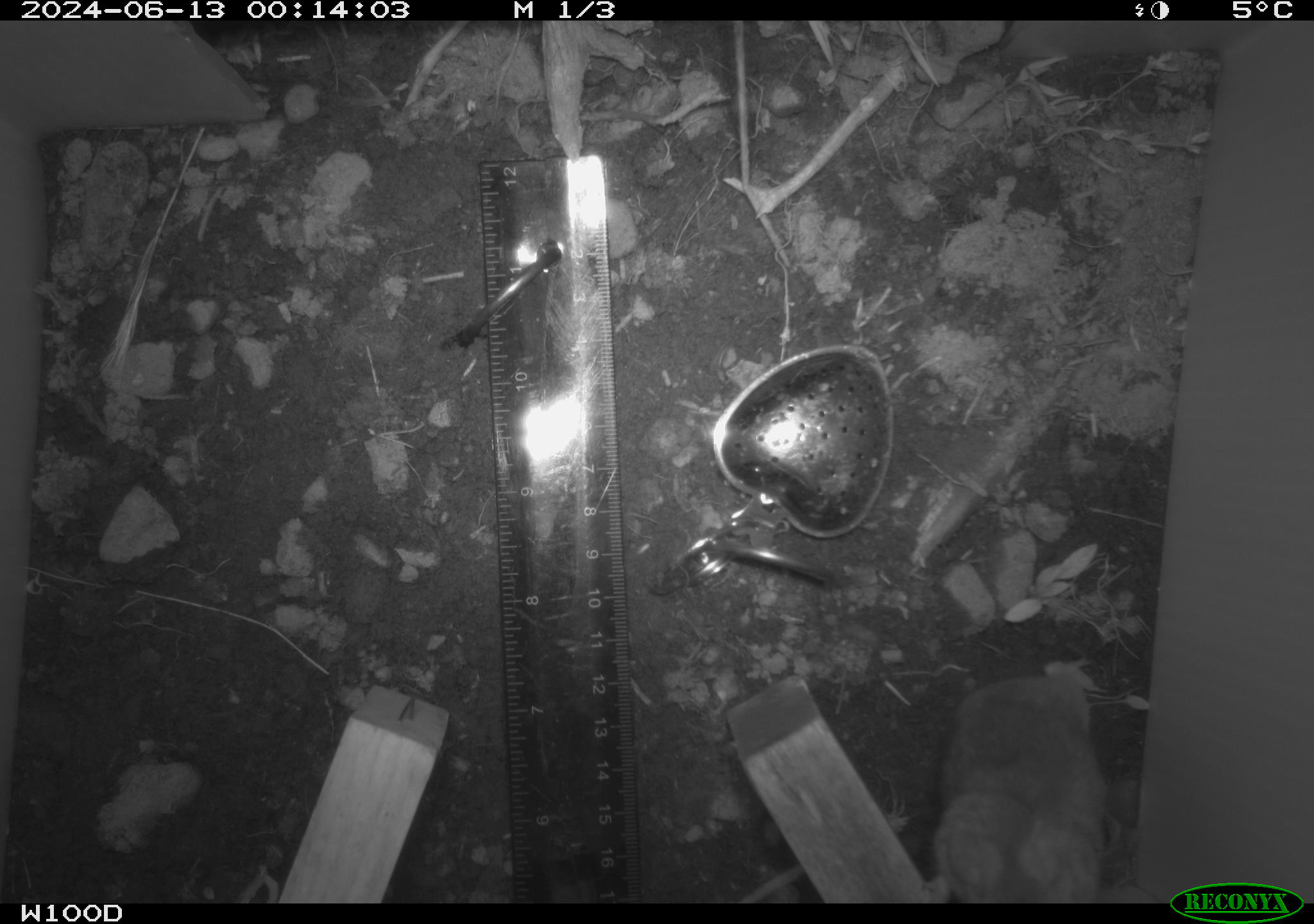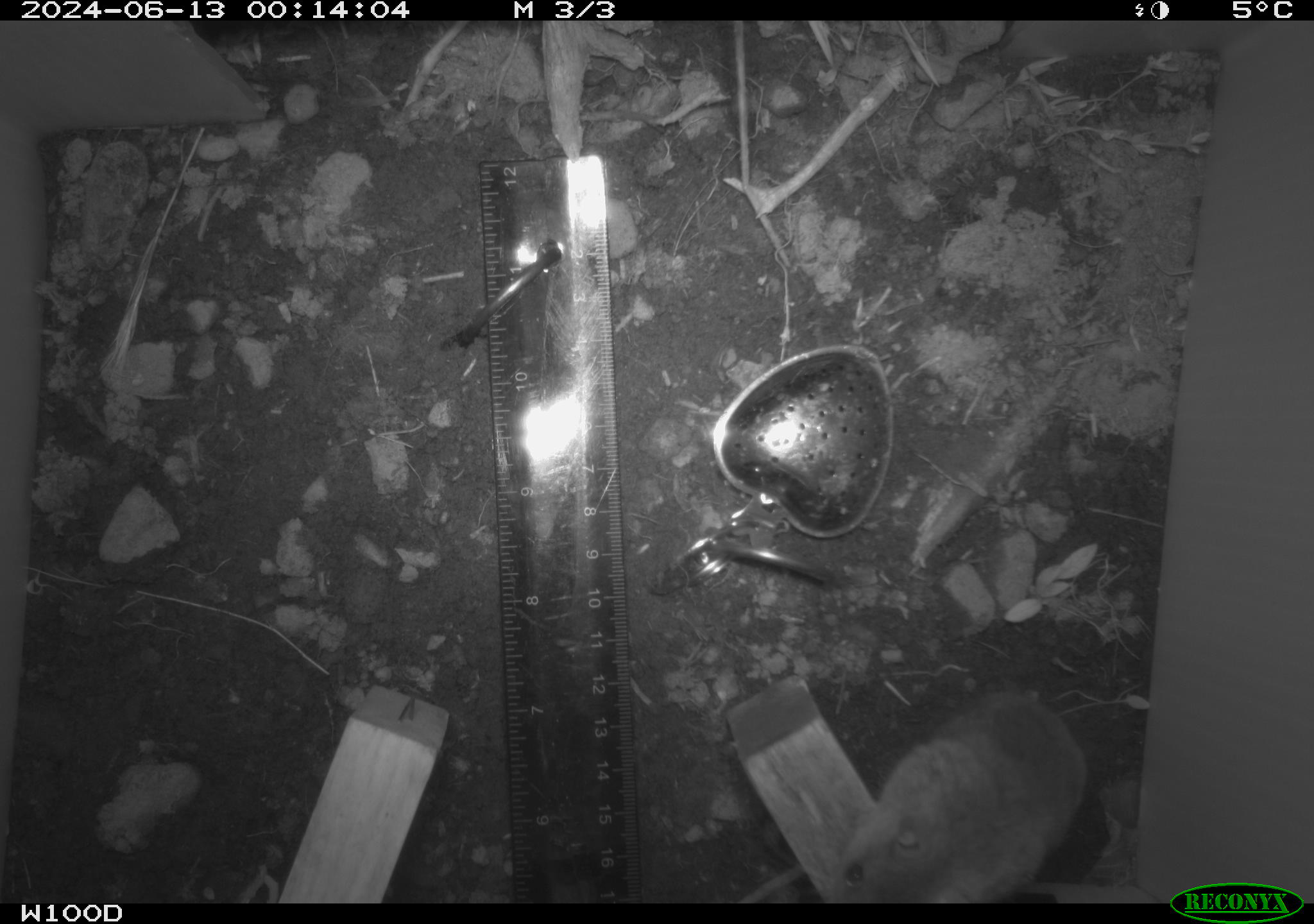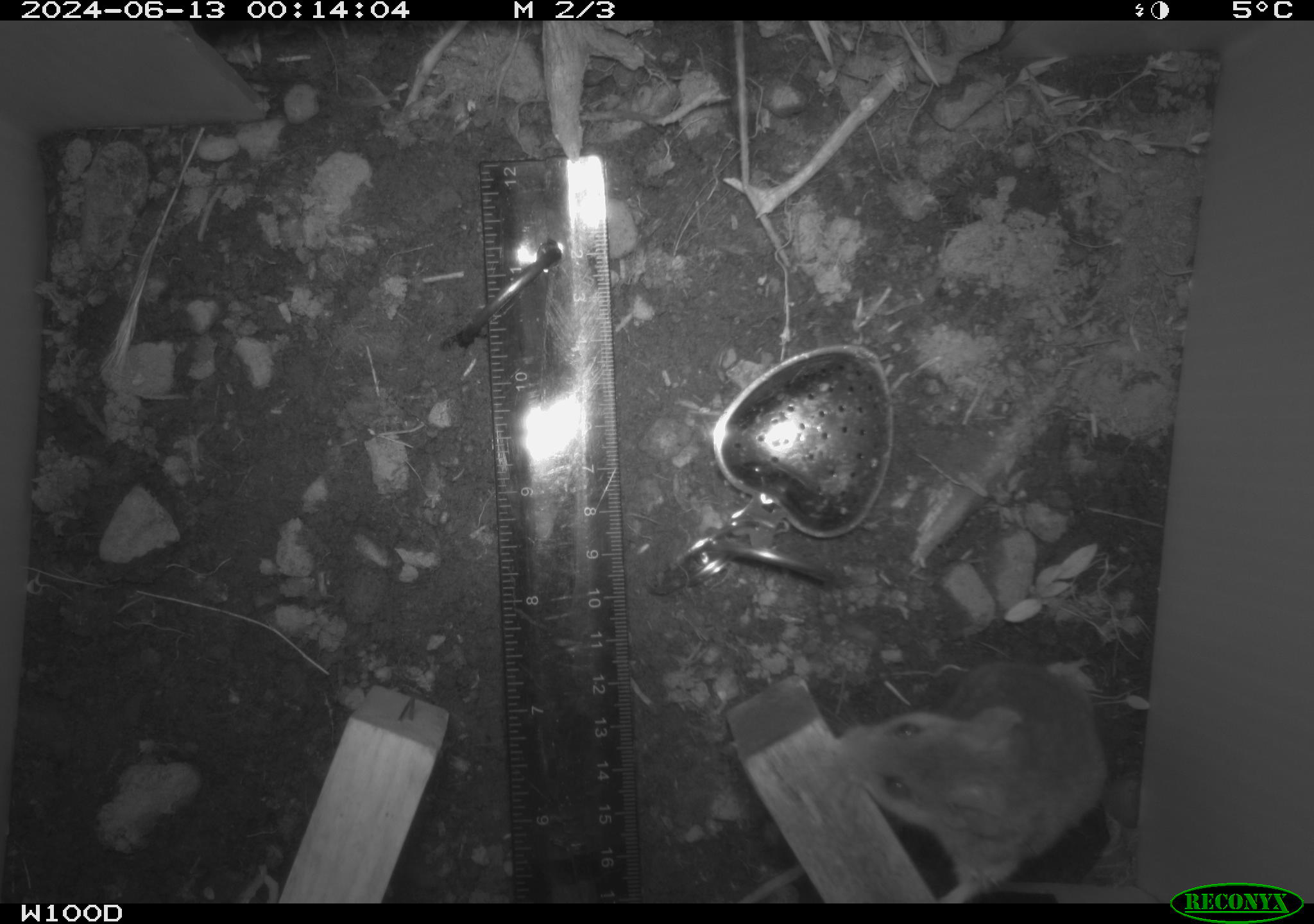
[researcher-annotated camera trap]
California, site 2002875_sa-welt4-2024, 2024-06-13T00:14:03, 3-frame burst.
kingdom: Animalia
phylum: Chordata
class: Mammalia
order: Rodentia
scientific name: Rodentia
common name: mouse species